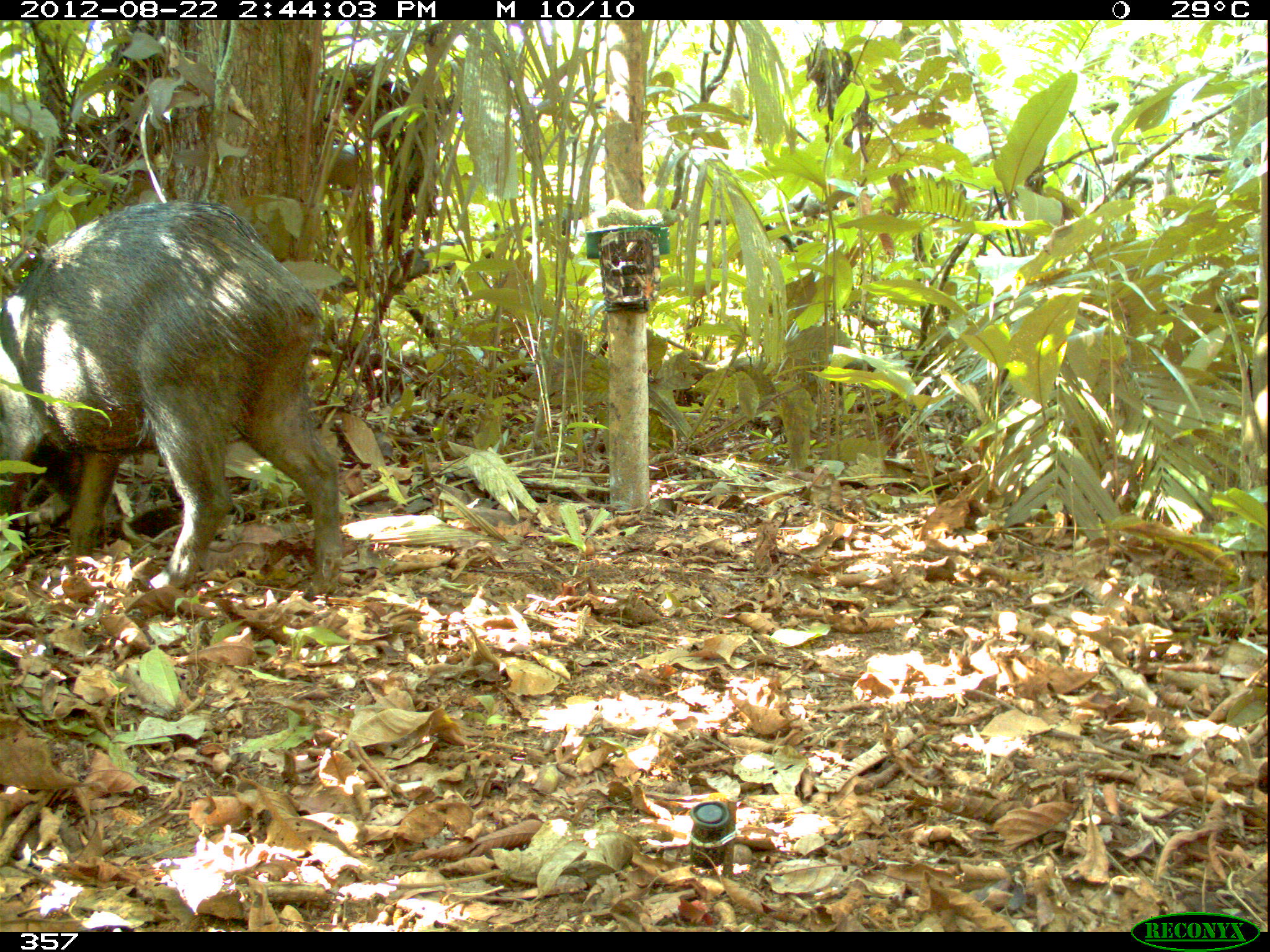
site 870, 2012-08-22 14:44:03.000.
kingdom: Animalia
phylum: Chordata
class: Mammalia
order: Artiodactyla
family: Tayassuidae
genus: Tayassu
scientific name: Tayassu pecari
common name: white-lipped peccary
Tayassu pecari (white-lipped peccary).